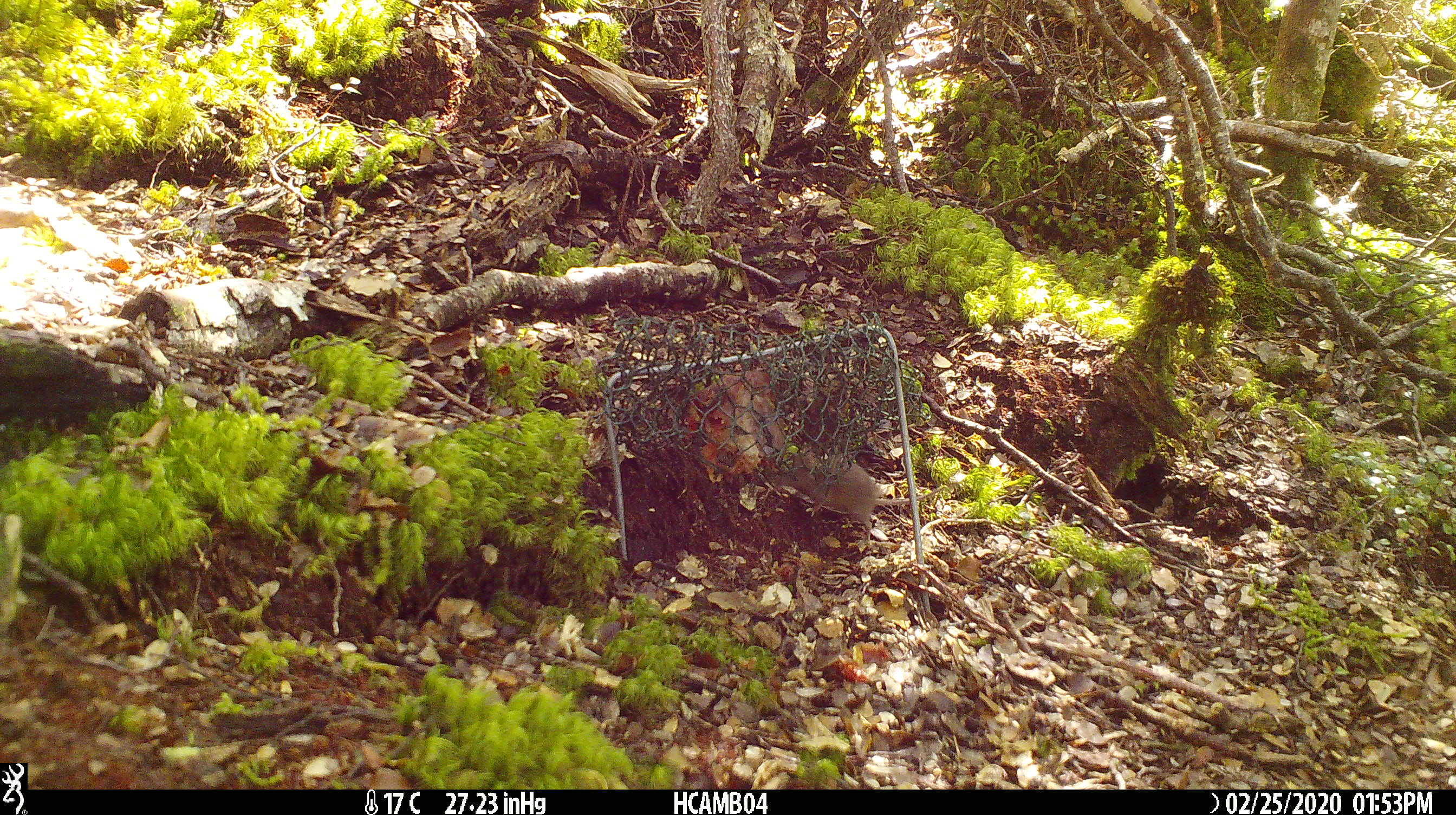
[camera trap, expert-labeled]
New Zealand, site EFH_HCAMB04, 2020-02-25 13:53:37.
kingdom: Animalia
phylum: Chordata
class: Mammalia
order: Rodentia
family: Muridae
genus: Mus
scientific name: Mus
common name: mouse